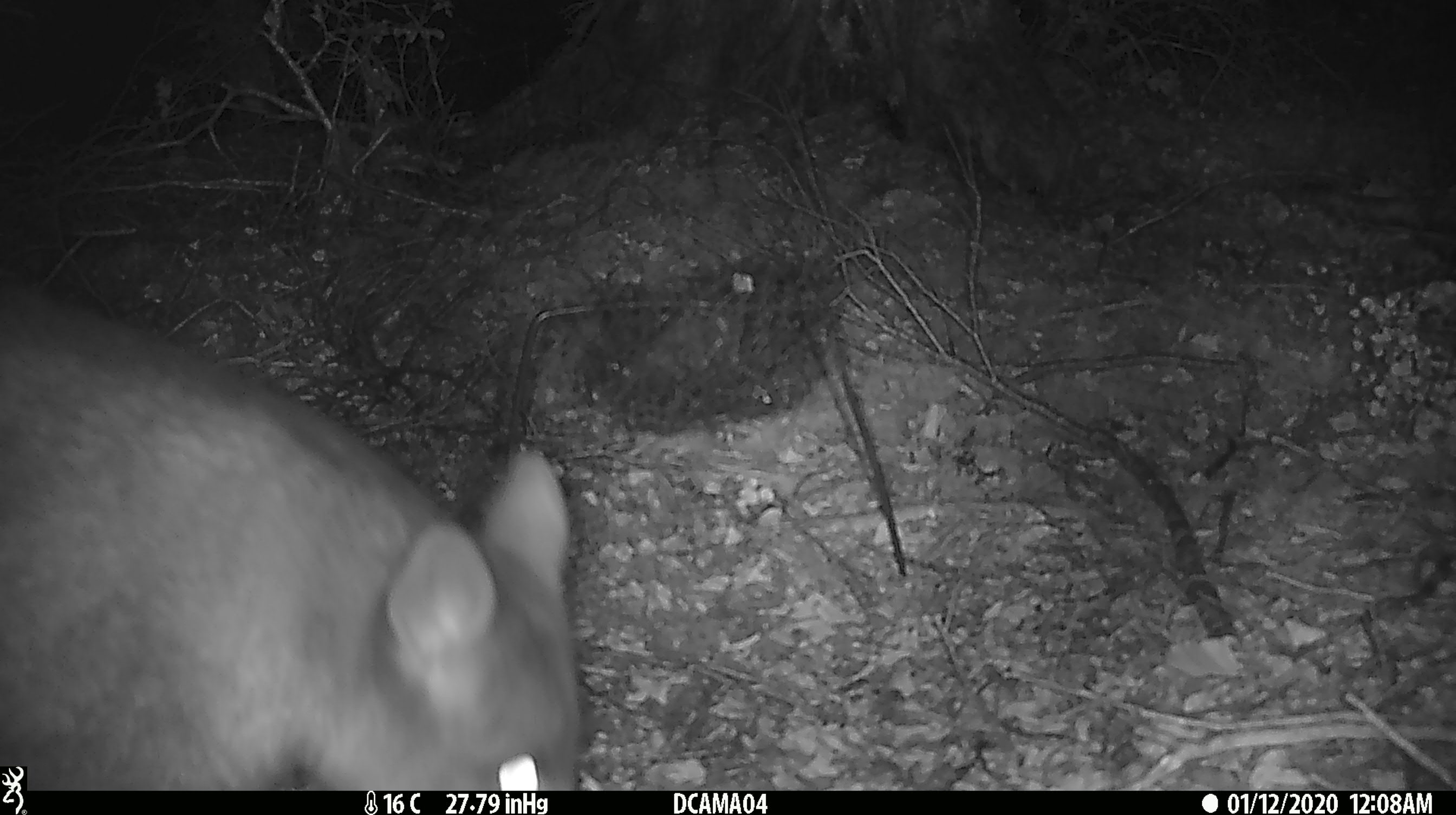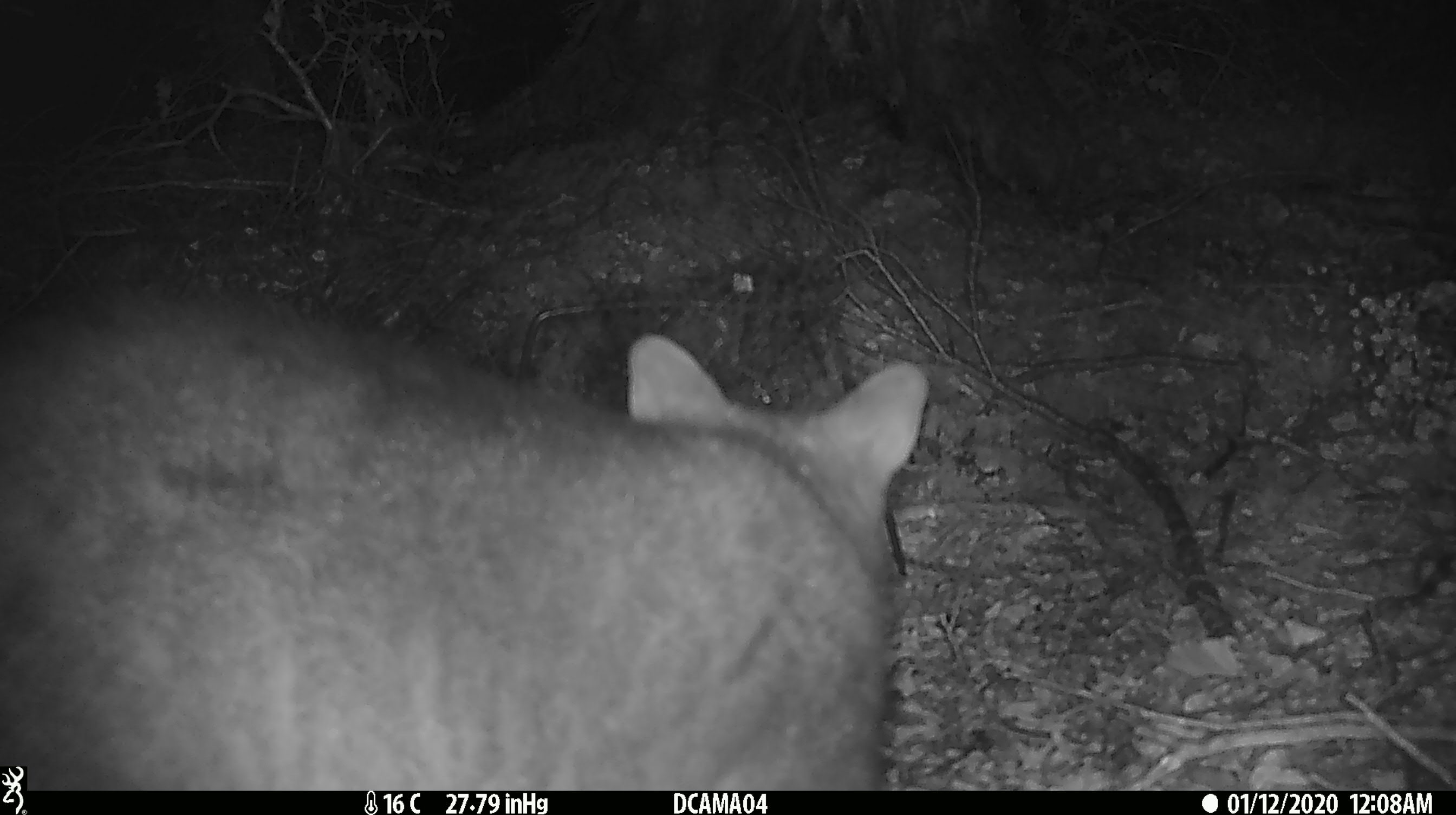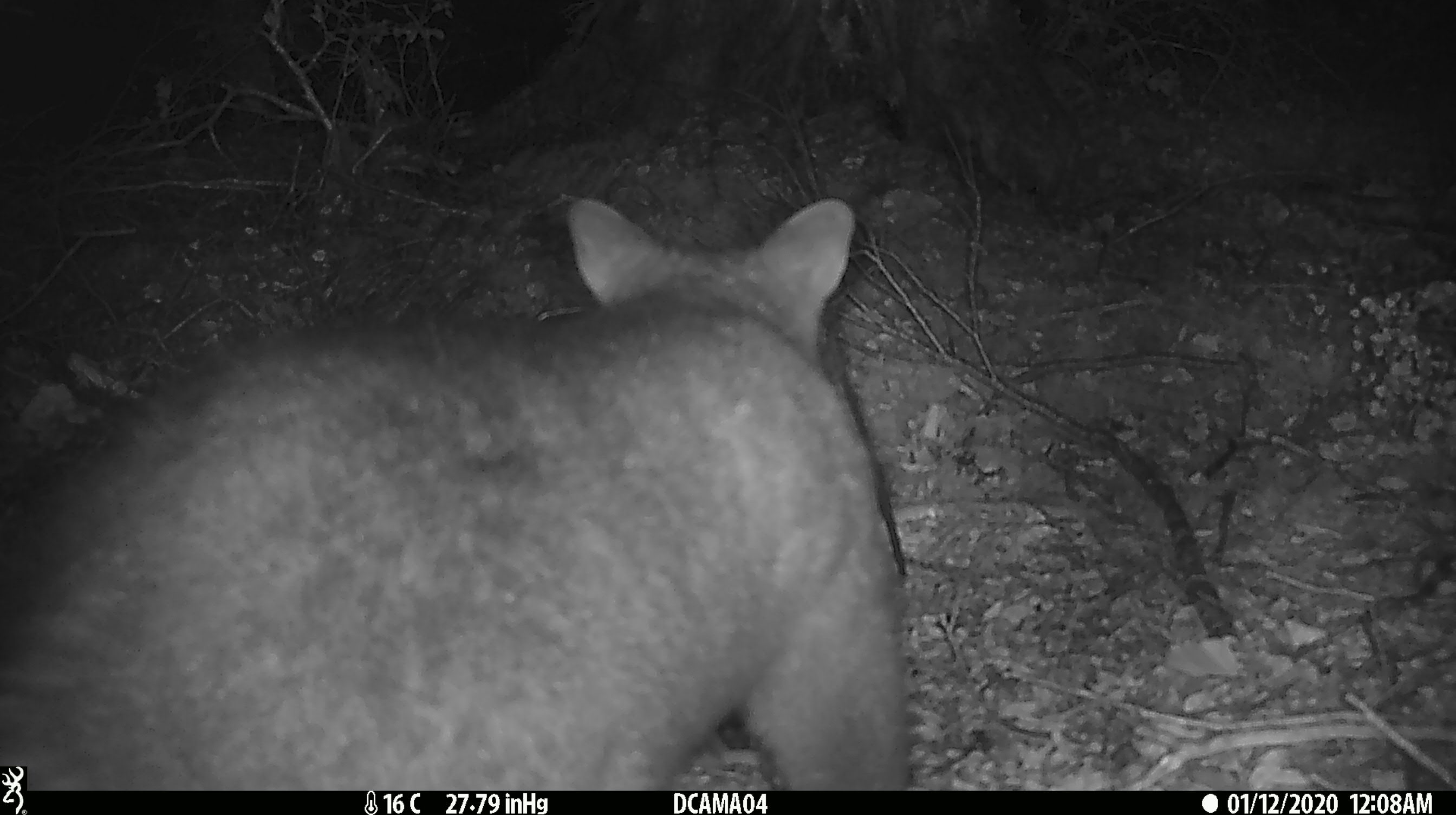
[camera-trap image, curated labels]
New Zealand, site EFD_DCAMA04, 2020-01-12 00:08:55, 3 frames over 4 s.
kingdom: Animalia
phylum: Chordata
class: Mammalia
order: Diprotodontia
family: Phalangeridae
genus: Trichosurus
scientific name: Trichosurus vulpecula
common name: common brushtail possum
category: possum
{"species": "possum (common brushtail possum) (Trichosurus vulpecula)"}